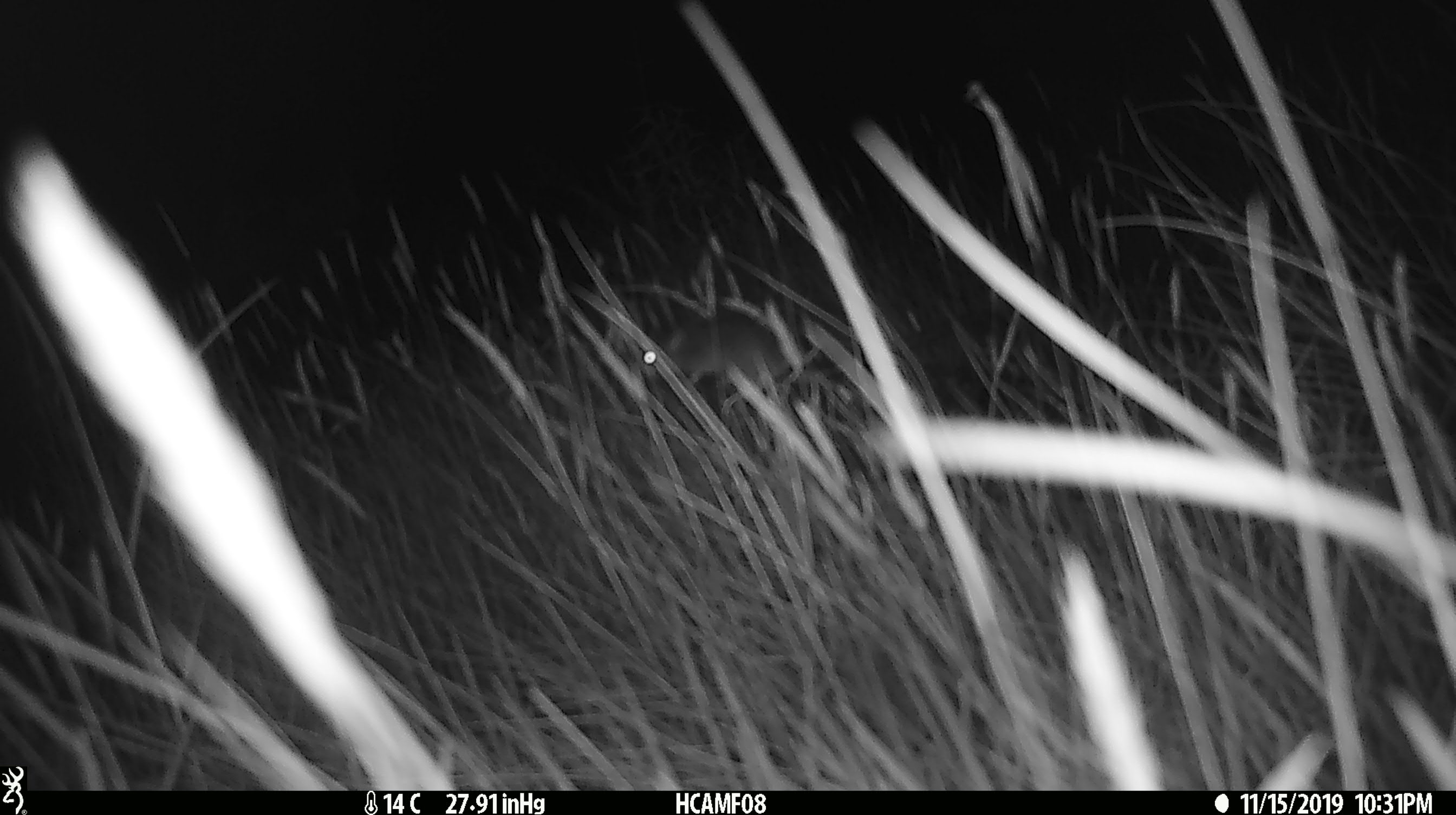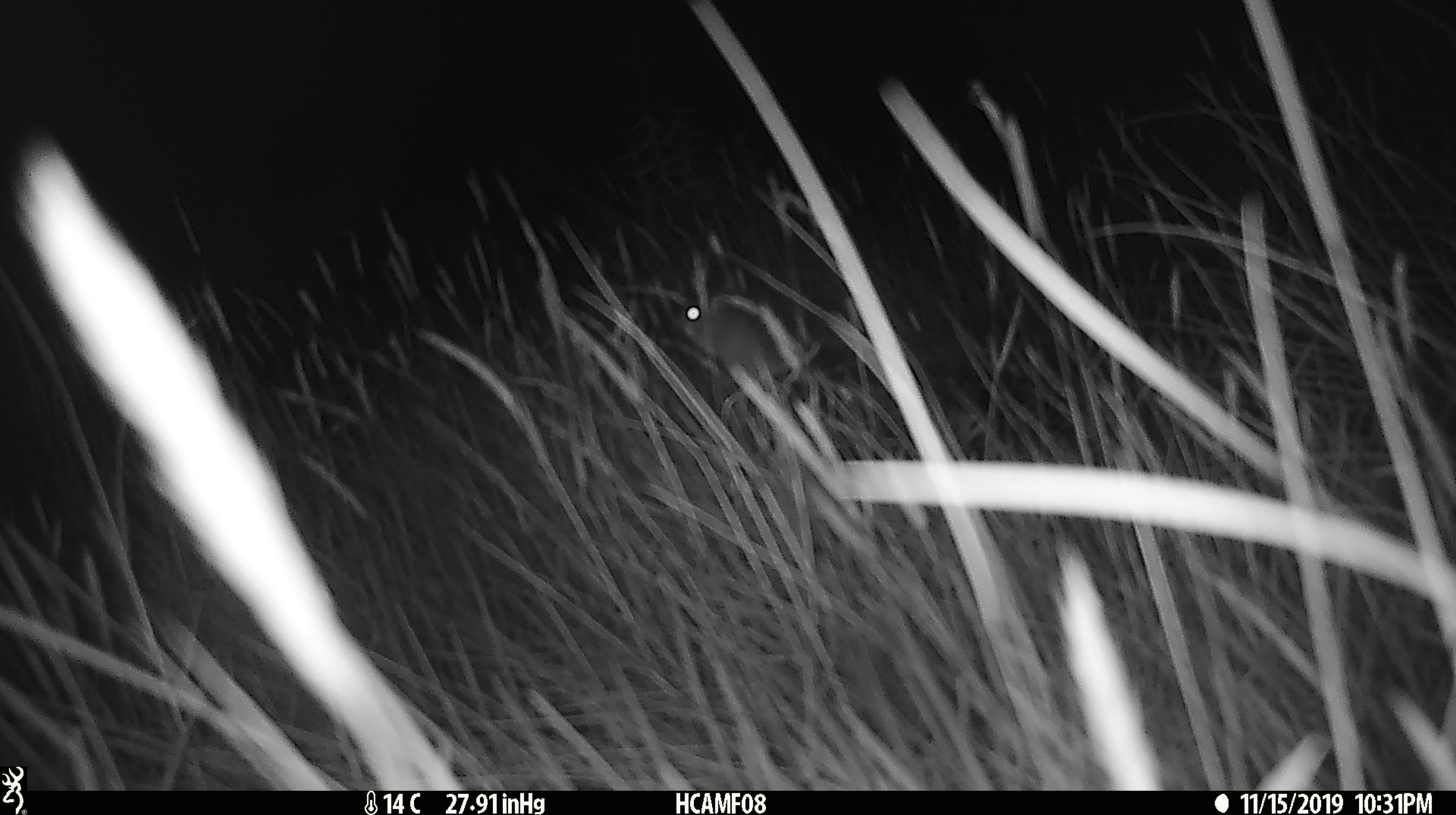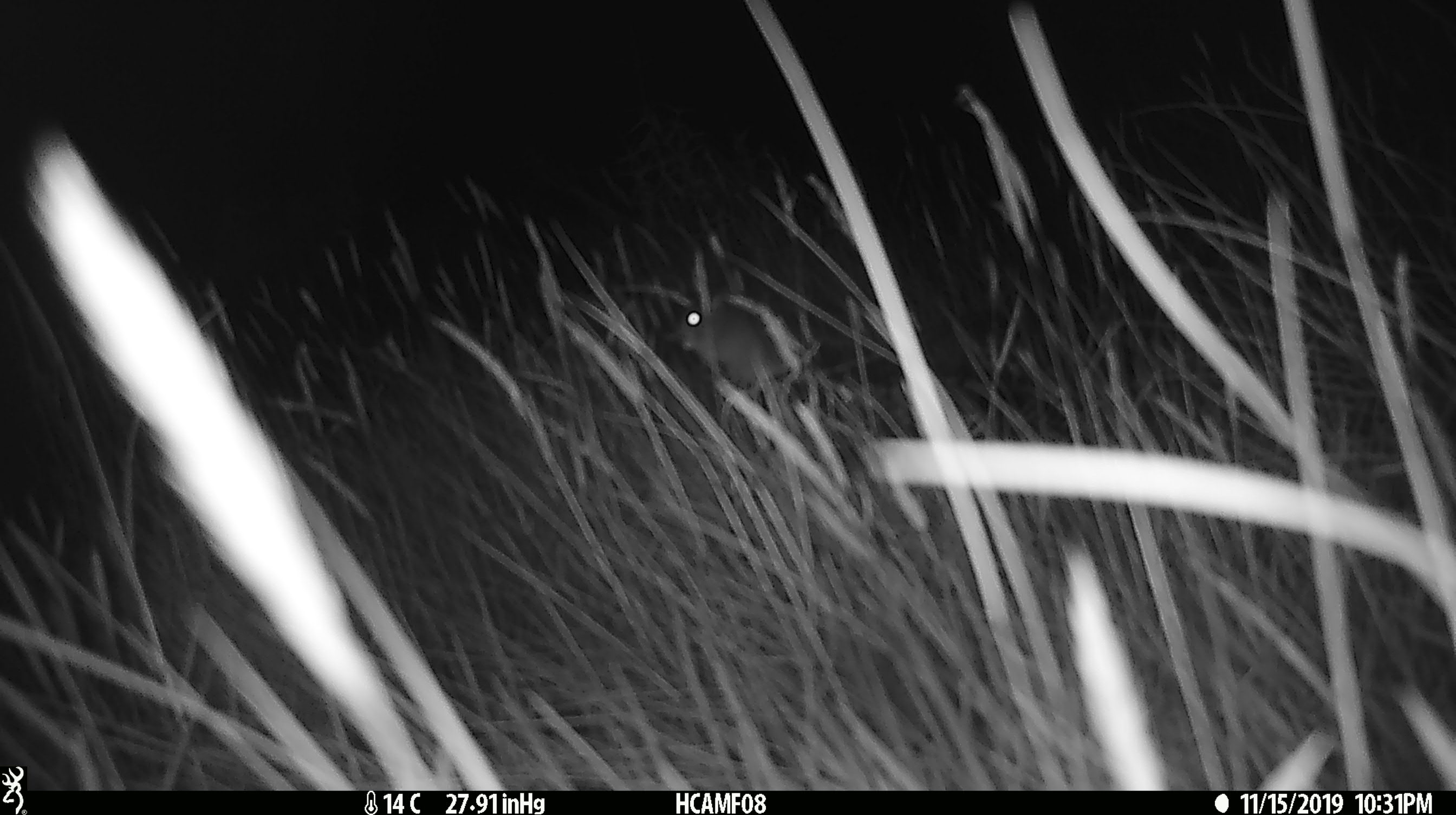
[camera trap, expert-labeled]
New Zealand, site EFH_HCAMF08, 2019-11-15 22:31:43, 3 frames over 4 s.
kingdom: Animalia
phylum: Chordata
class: Mammalia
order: Rodentia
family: Muridae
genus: Mus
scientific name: Mus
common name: mouse